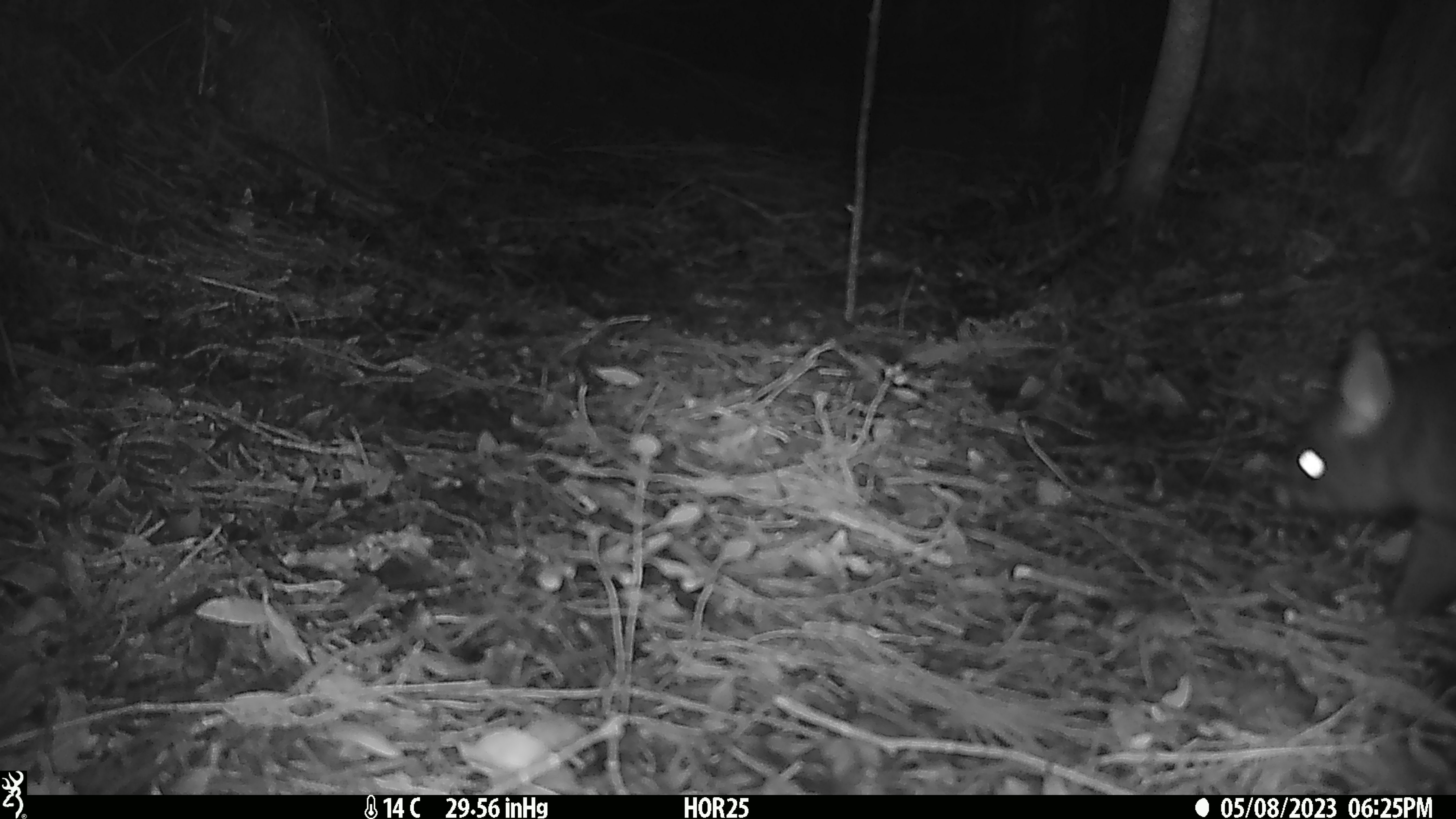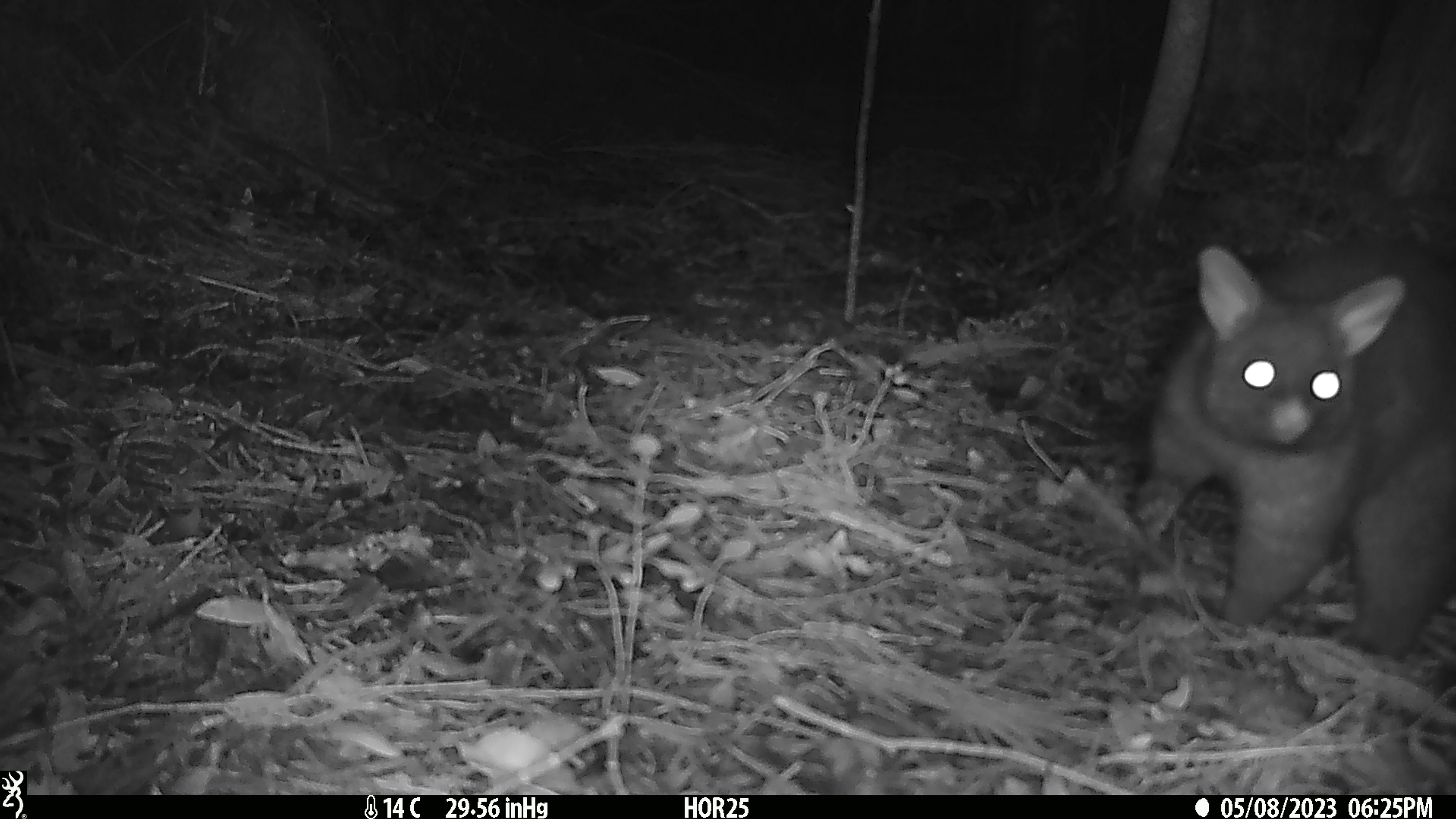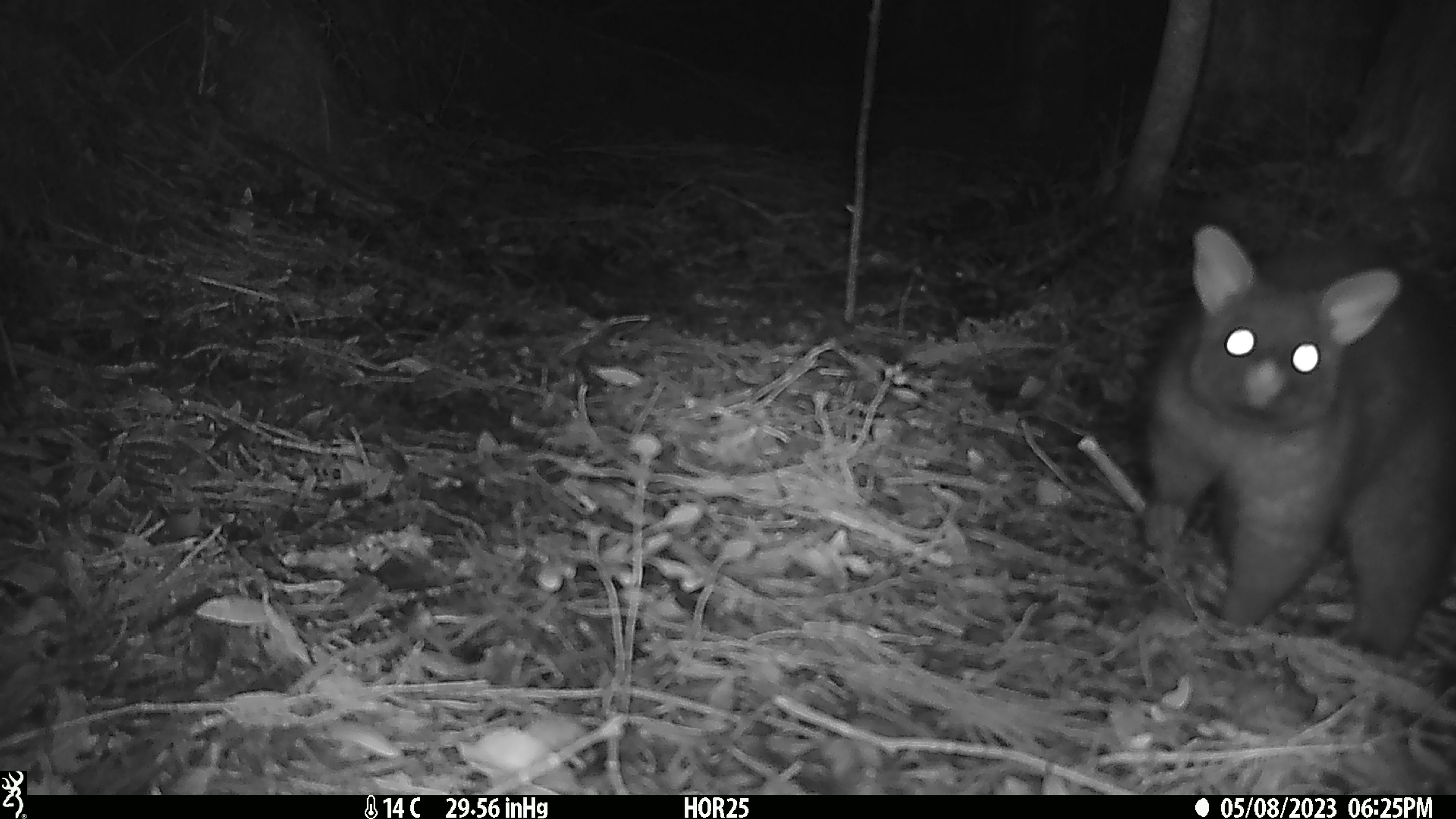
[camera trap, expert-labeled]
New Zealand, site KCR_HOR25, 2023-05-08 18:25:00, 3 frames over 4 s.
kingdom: Animalia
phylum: Chordata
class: Mammalia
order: Diprotodontia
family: Phalangeridae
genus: Trichosurus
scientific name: Trichosurus vulpecula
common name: common brushtail possum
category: possum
Possum (common brushtail possum) (Trichosurus vulpecula).